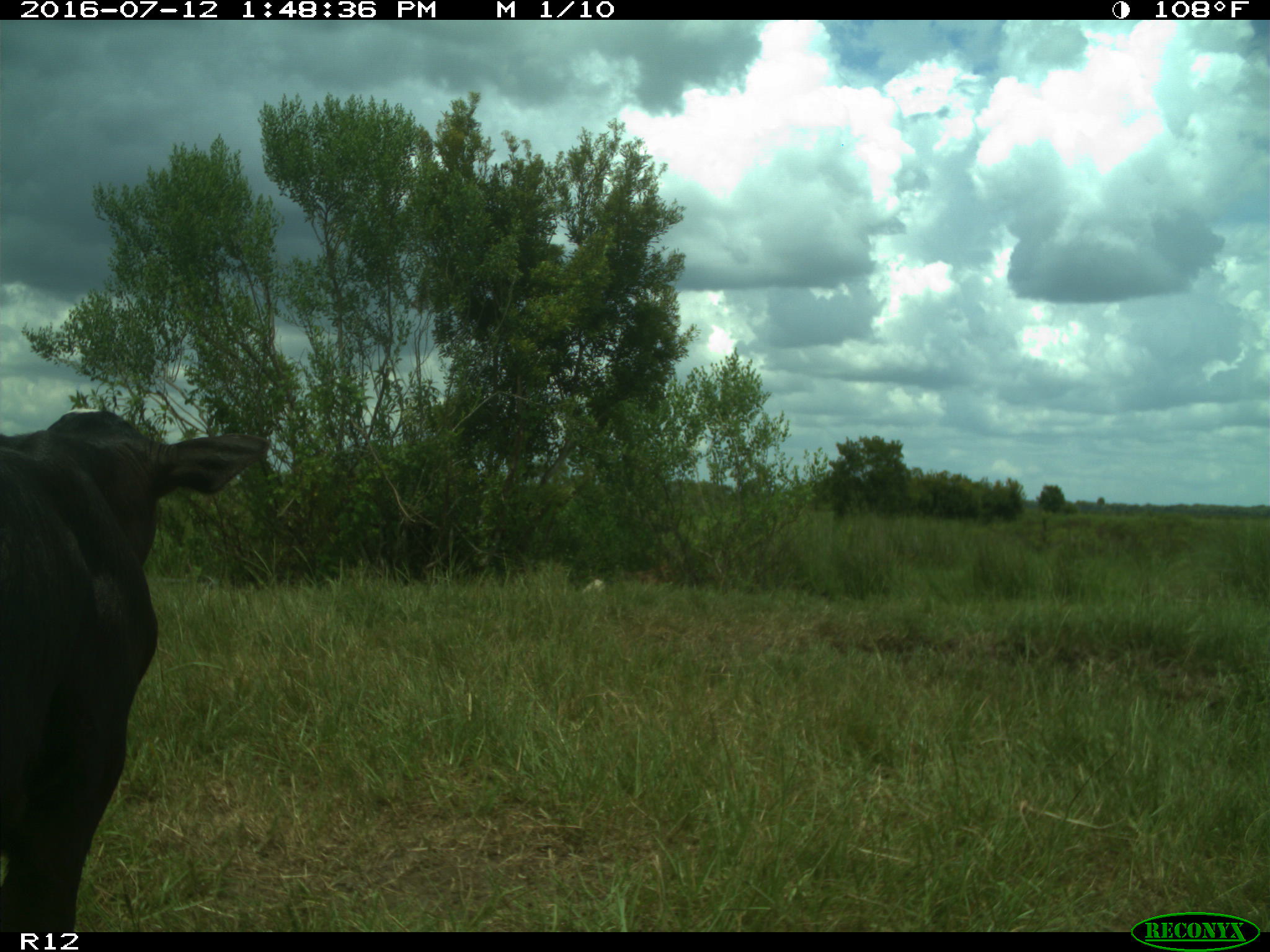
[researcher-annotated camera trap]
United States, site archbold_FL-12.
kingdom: Animalia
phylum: Chordata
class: Mammalia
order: Artiodactyla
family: Bovidae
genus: Bos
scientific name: Bos taurus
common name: domestic cow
Bos taurus (domestic cow).